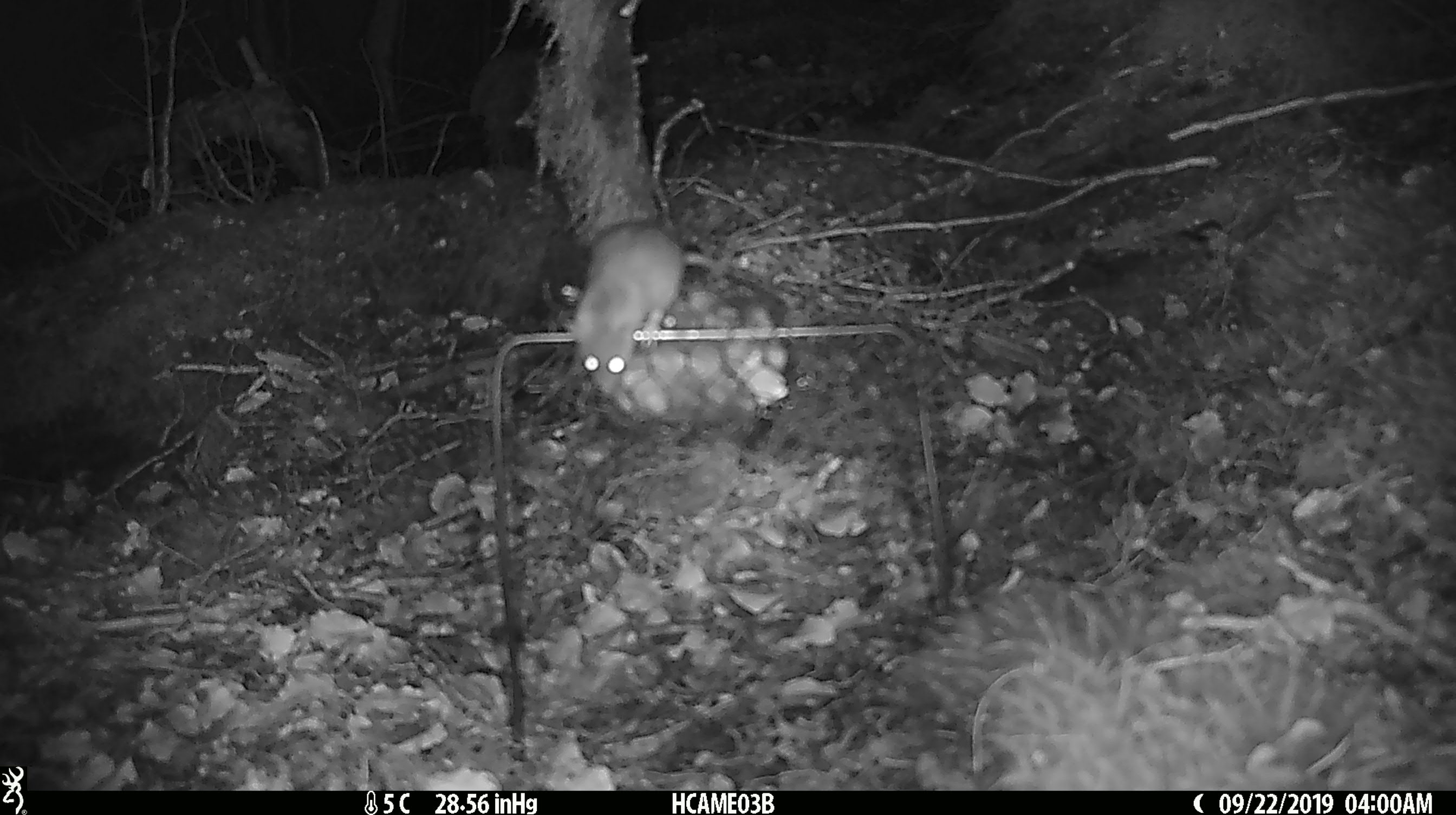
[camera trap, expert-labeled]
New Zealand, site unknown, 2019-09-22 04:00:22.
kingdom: Animalia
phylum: Chordata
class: Mammalia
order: Rodentia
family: Muridae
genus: Mus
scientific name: Mus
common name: mouse